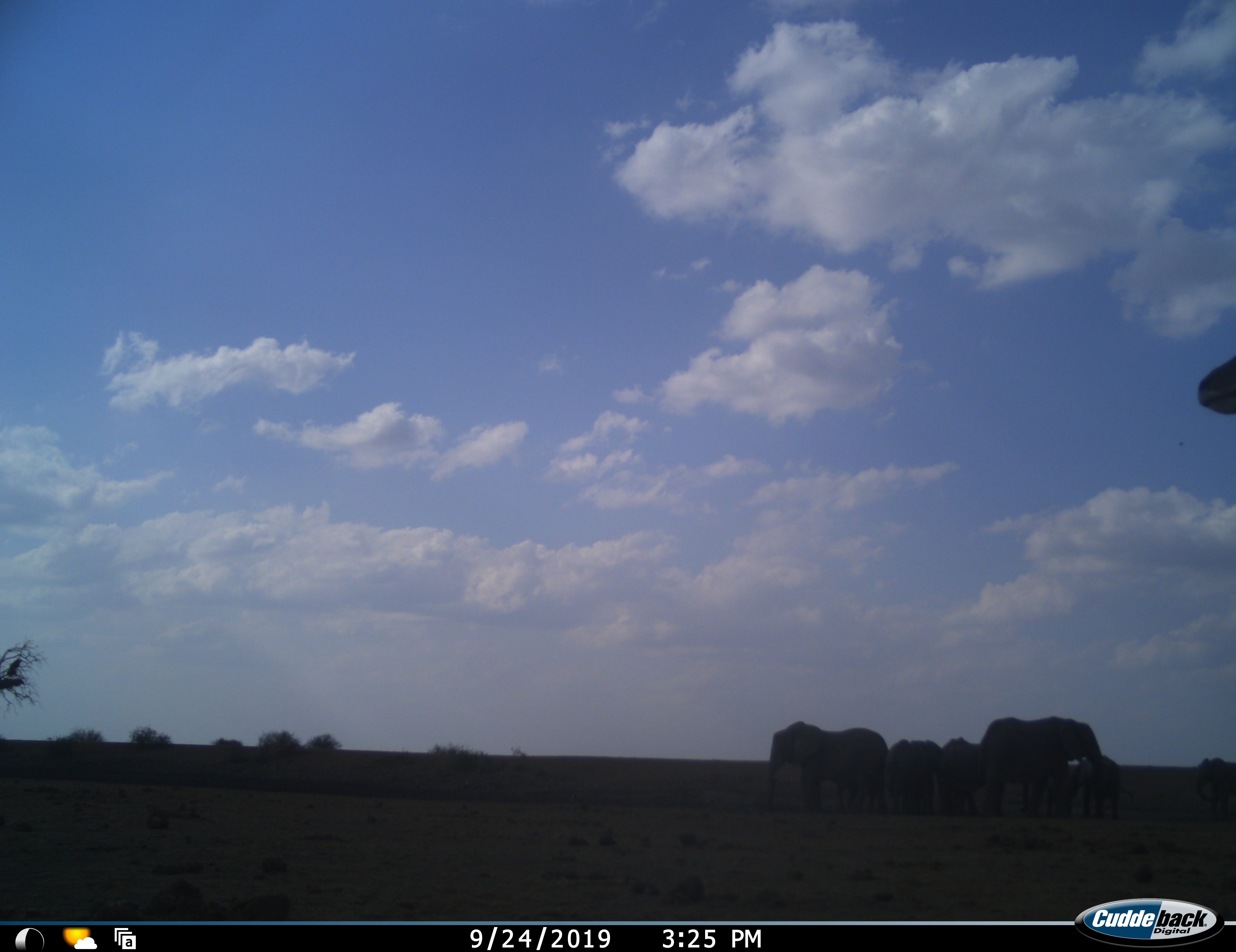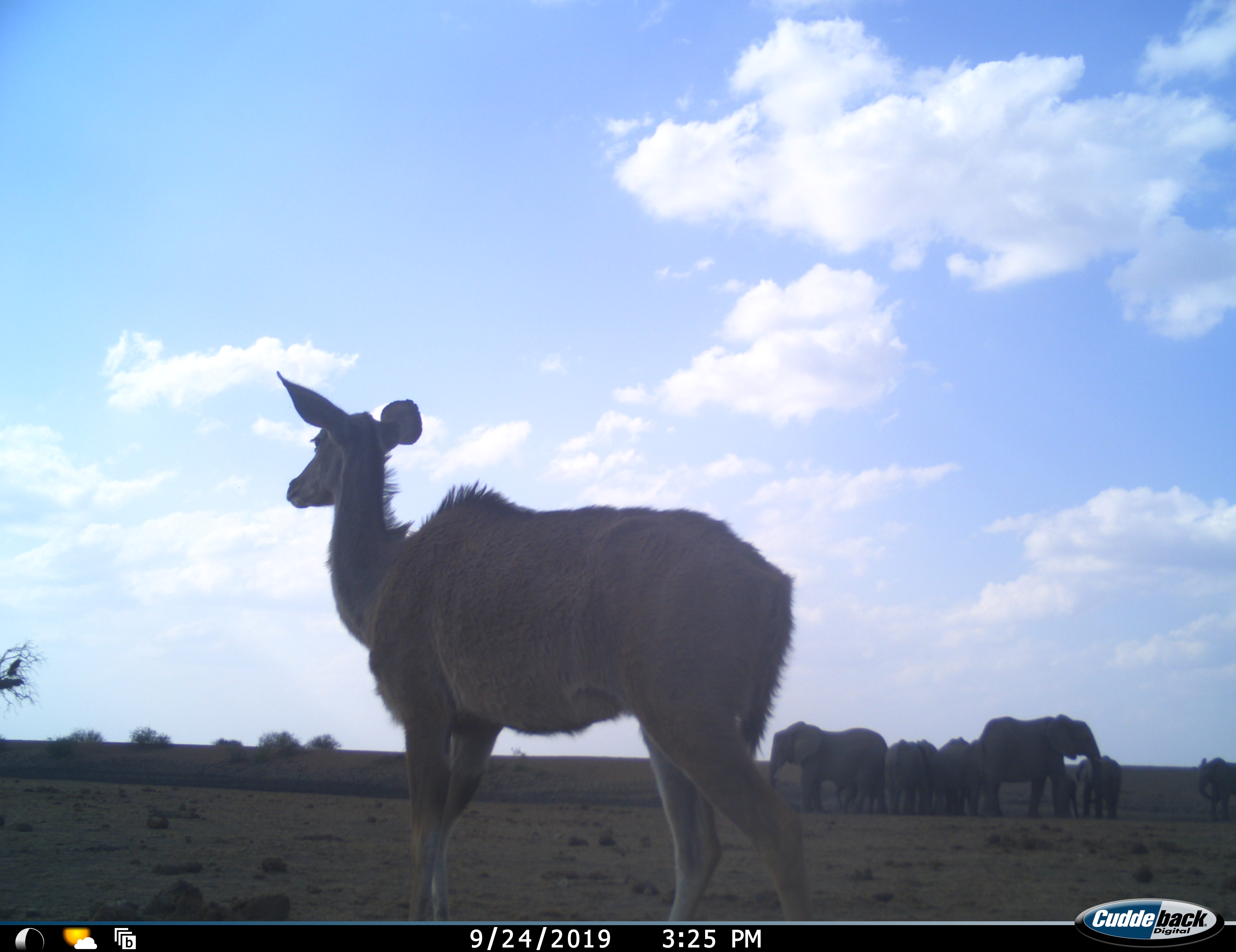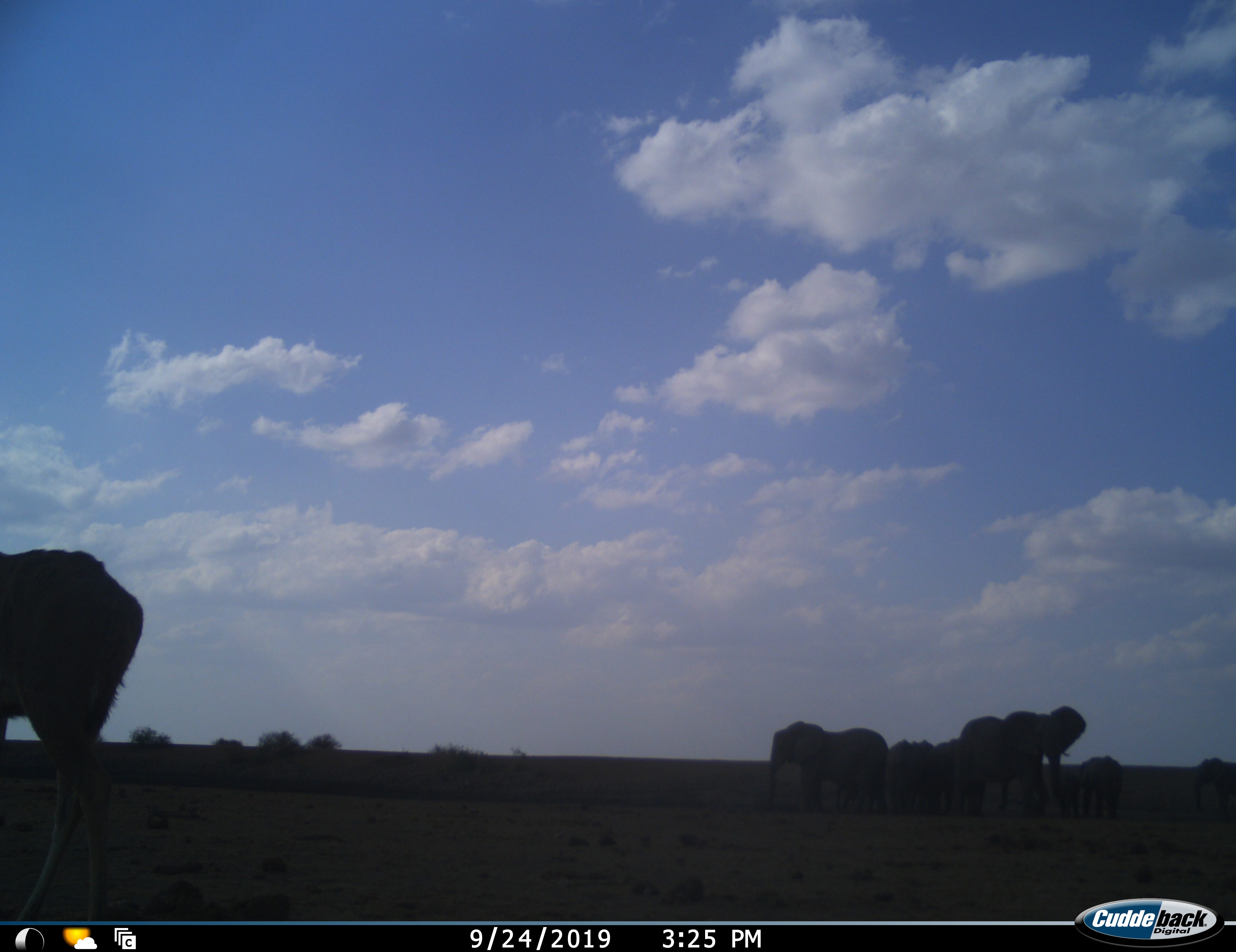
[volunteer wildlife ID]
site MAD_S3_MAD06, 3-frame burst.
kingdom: Animalia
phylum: Chordata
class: Mammalia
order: Proboscidea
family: Elephantidae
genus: Loxodonta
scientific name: Loxodonta africana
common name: african bush elephant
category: elephant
Elephant (african bush elephant) (Loxodonta africana), count 7. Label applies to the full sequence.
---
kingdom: Animalia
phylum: Chordata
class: Mammalia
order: Artiodactyla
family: Bovidae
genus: Tragelaphus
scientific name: Tragelaphus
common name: kudu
Kudu (Tragelaphus), count 1. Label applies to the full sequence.